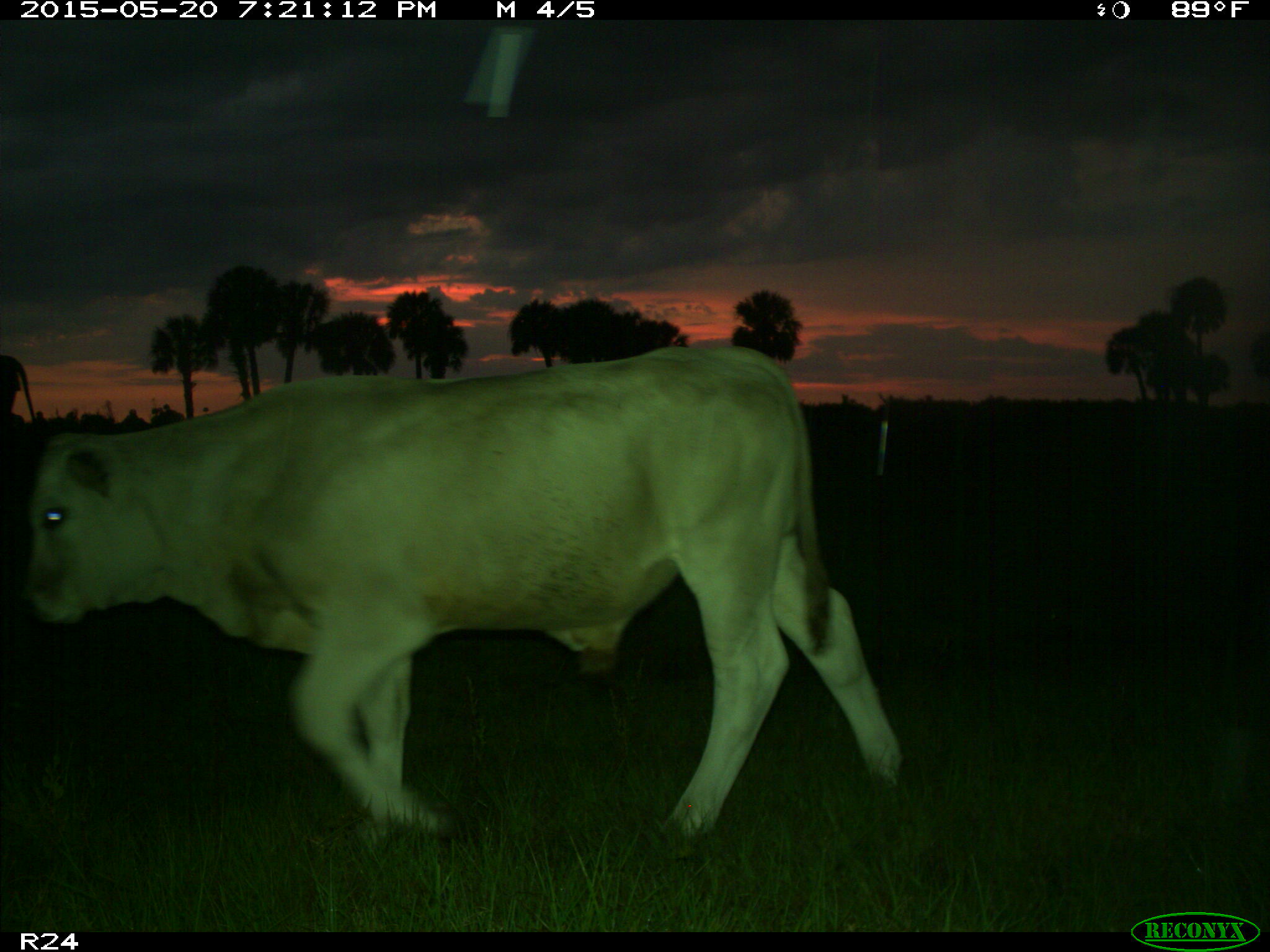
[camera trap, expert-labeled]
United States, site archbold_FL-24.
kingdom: Animalia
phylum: Chordata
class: Mammalia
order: Artiodactyla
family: Bovidae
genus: Bos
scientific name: Bos taurus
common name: domestic cow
Bos taurus (domestic cow).